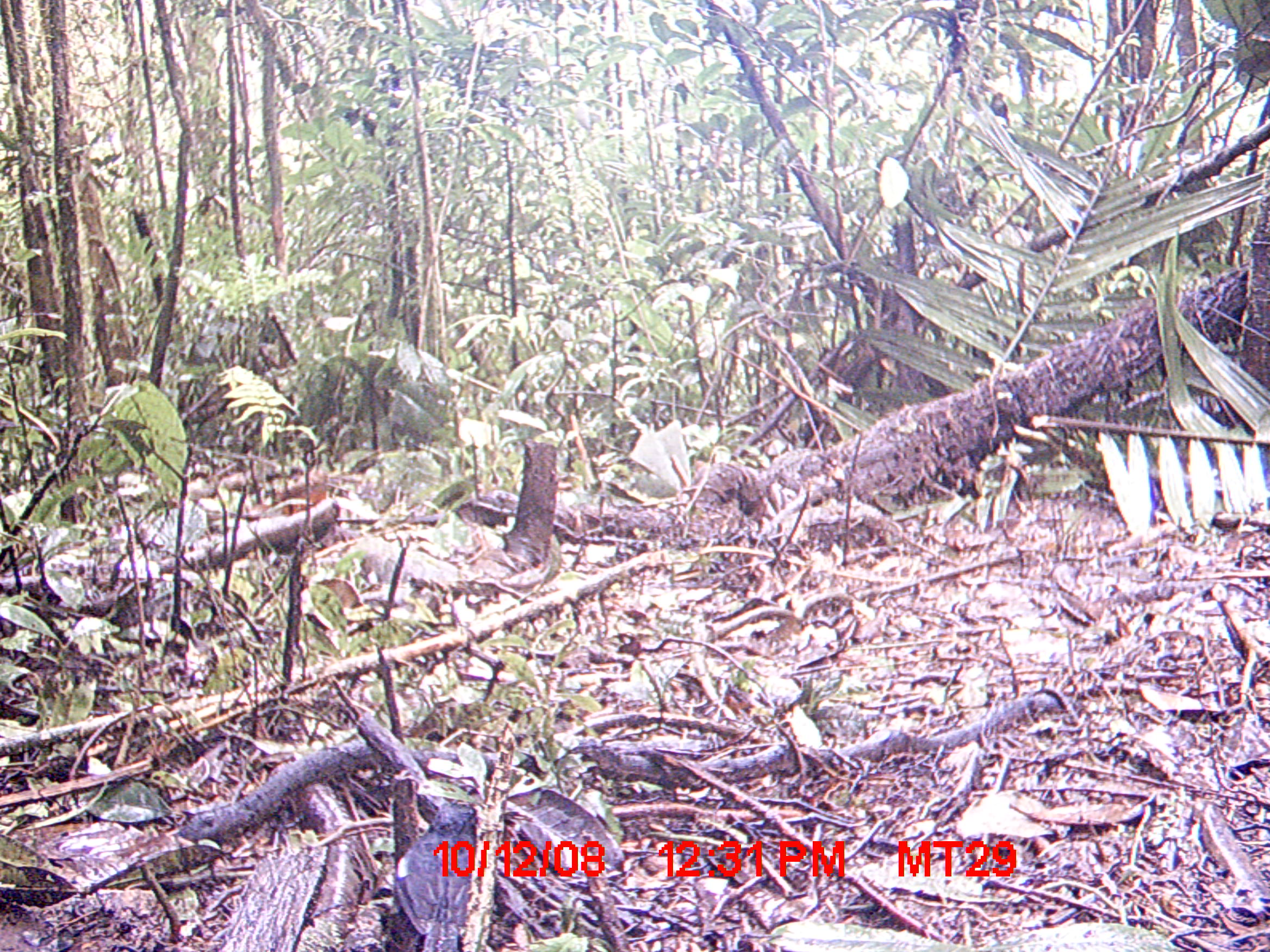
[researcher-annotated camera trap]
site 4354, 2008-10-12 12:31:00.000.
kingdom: Animalia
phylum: Chordata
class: Aves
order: Cuculiformes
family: Cuculidae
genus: Coua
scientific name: Coua serriana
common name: red-breasted coua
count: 2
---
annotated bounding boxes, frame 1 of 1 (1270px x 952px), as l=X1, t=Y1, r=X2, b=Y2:
coua serriana: l=394, t=799, r=488, b=951